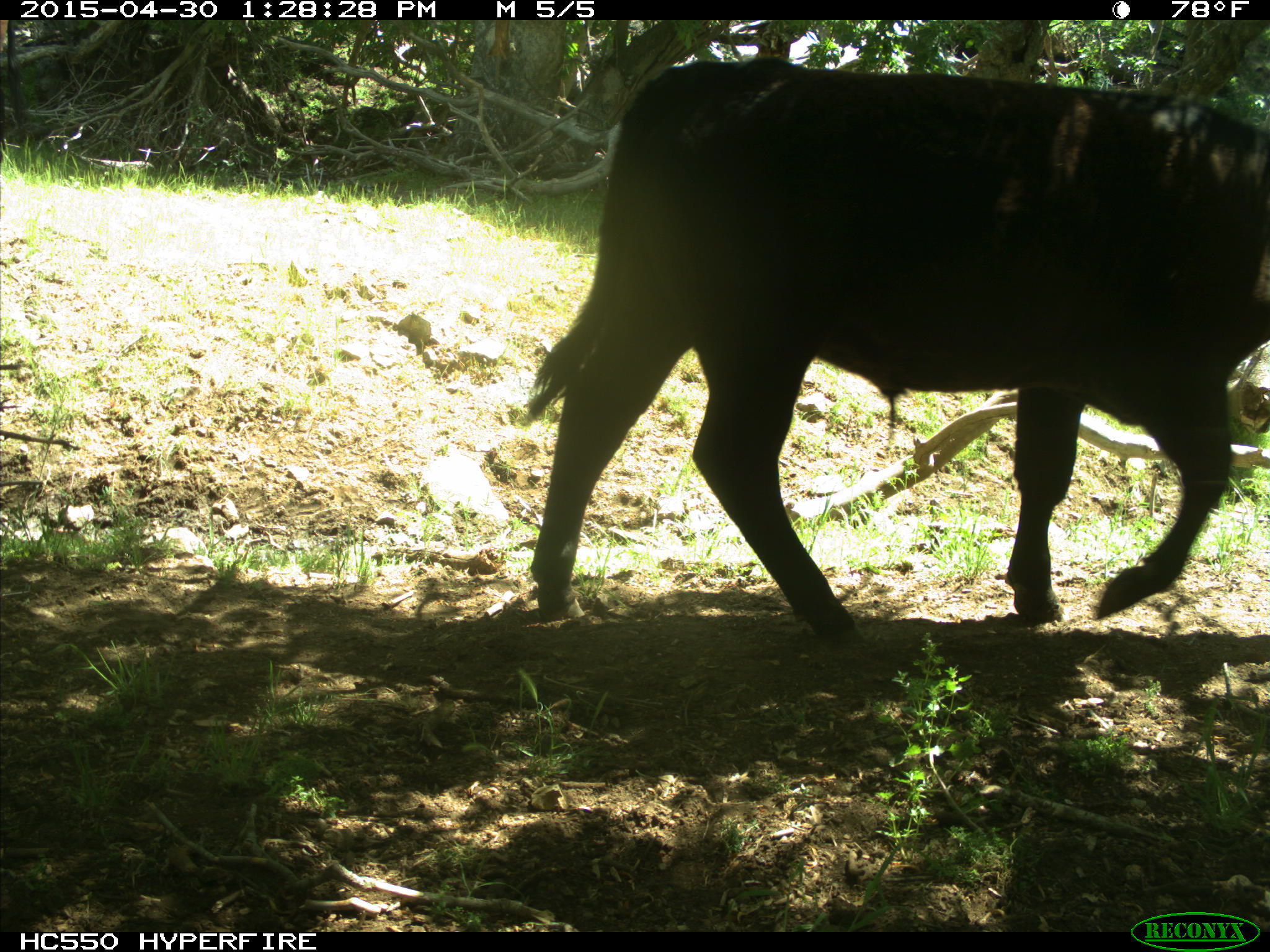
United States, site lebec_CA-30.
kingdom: Animalia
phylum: Chordata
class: Mammalia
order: Artiodactyla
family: Bovidae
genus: Bos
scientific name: Bos taurus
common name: domestic cow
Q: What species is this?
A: Bos taurus (domestic cow).